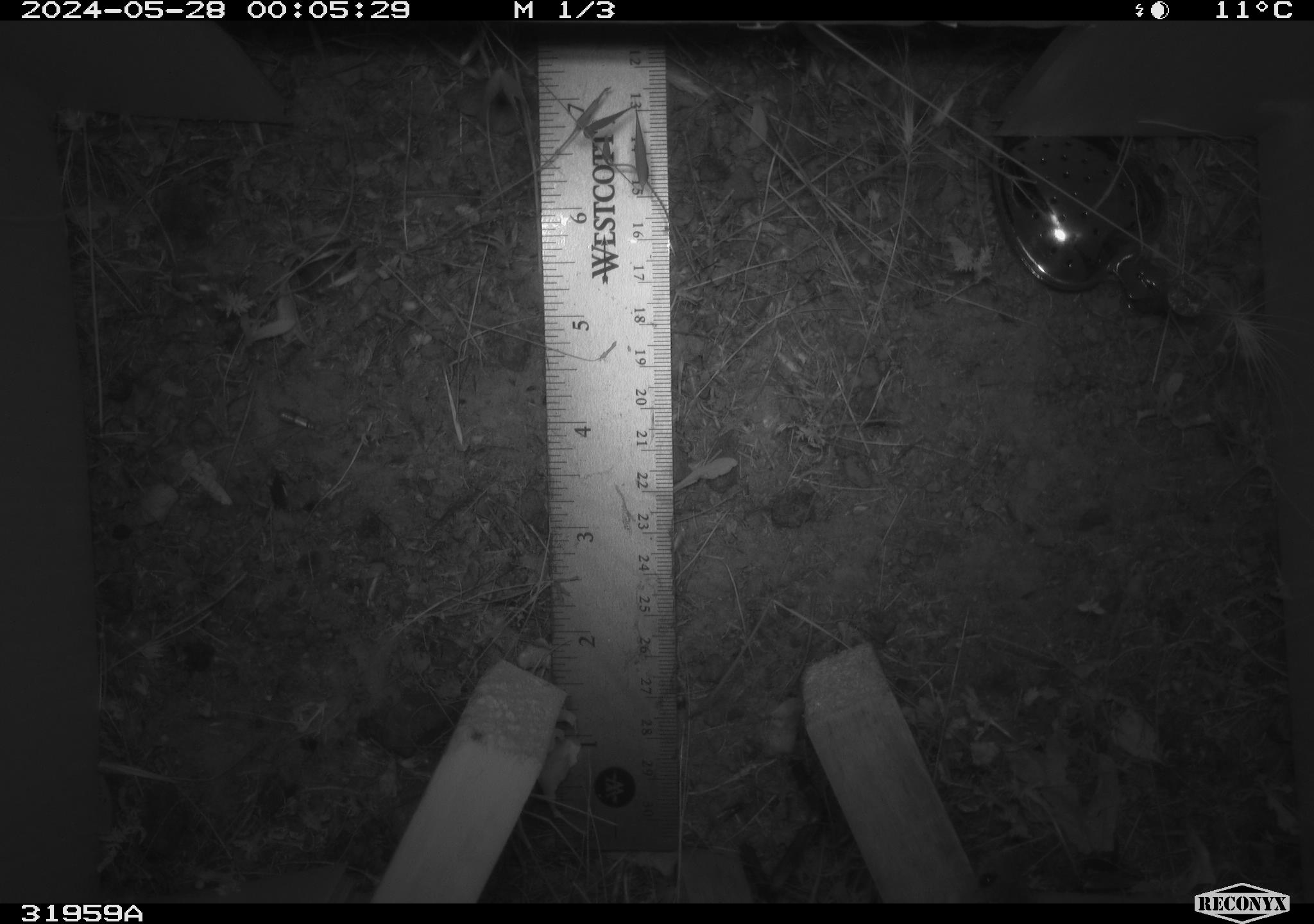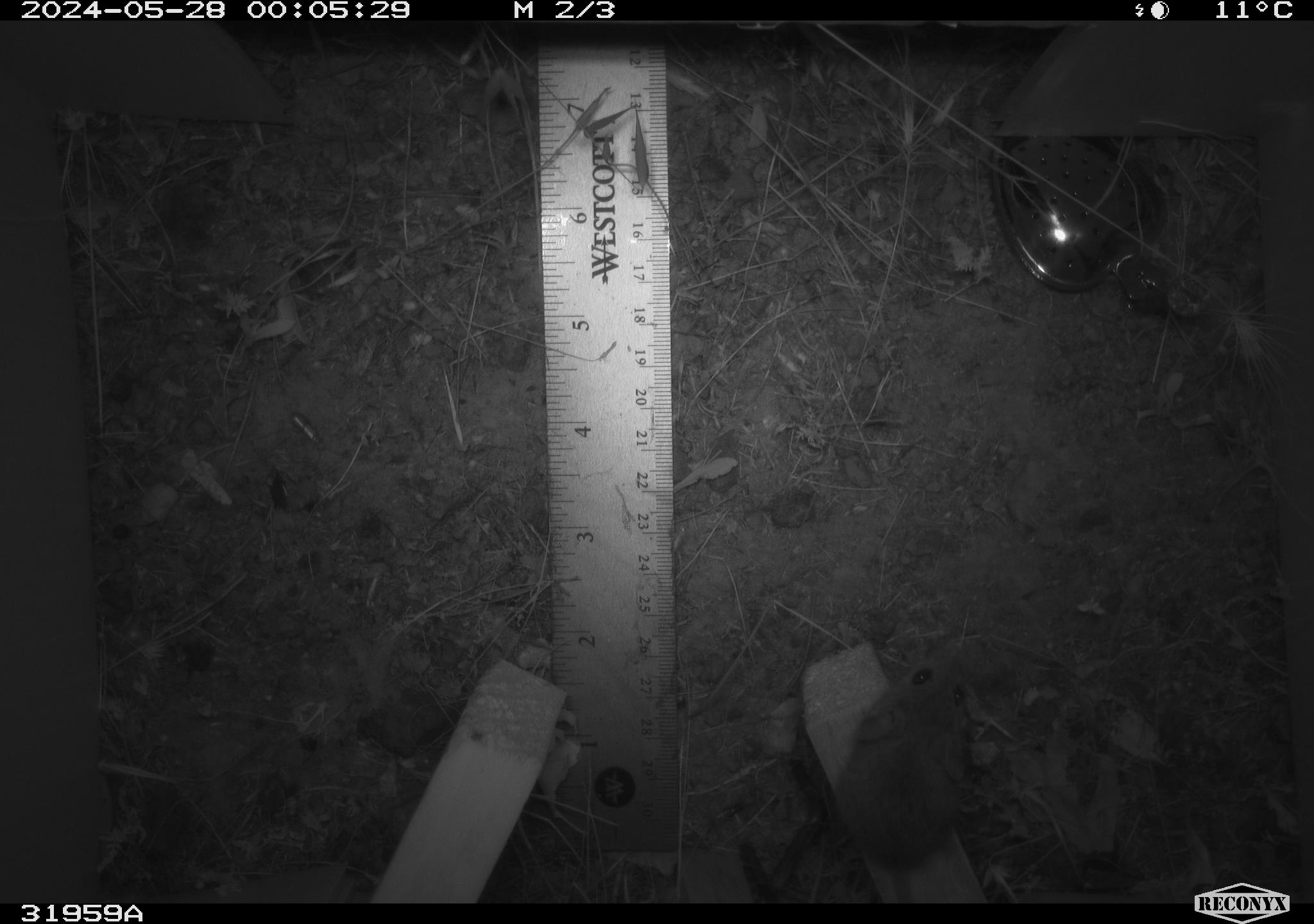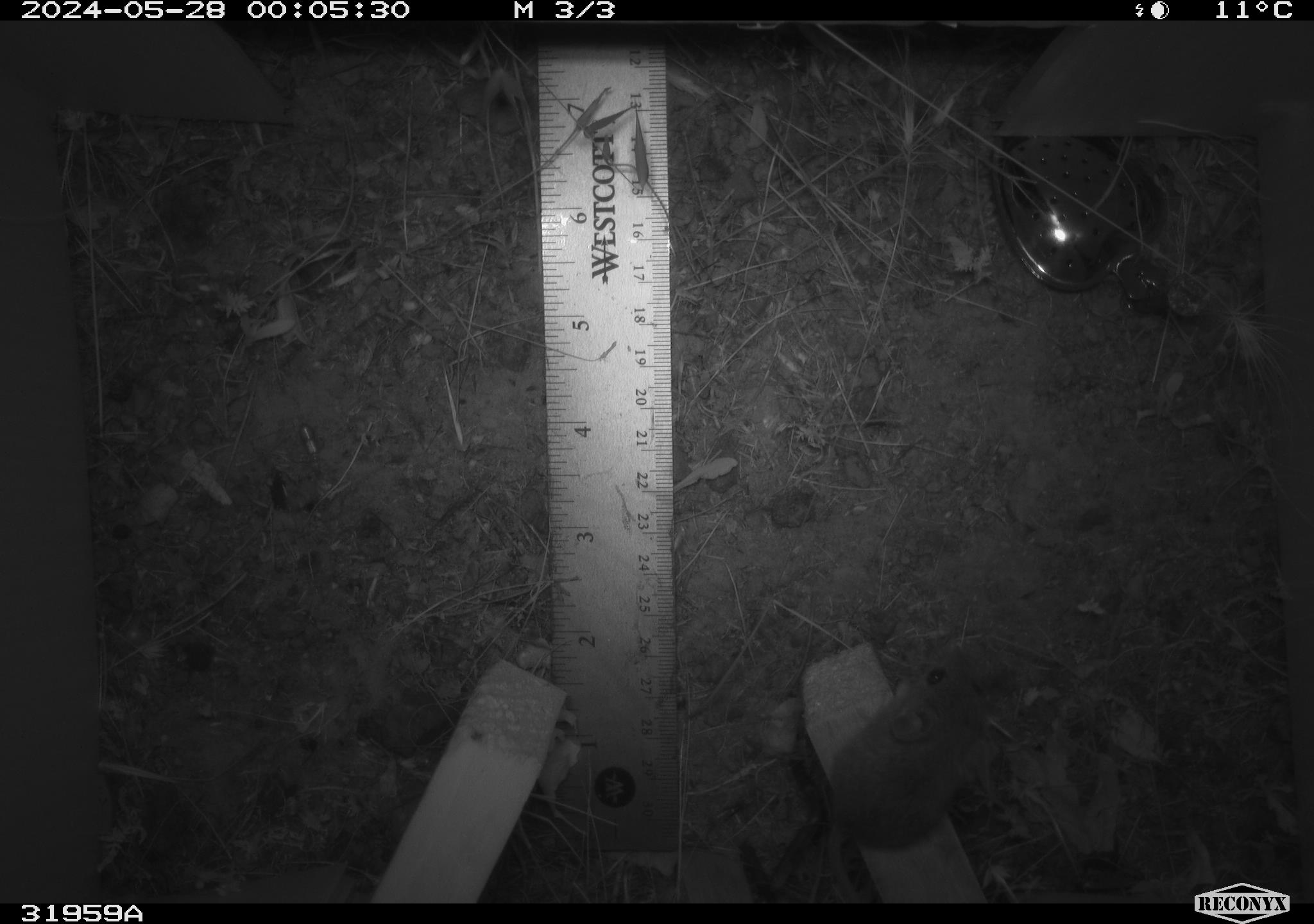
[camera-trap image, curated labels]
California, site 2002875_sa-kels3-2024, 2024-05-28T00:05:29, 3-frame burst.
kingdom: Animalia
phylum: Chordata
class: Mammalia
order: Rodentia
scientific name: Rodentia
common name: rodent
Rodent (Rodentia).